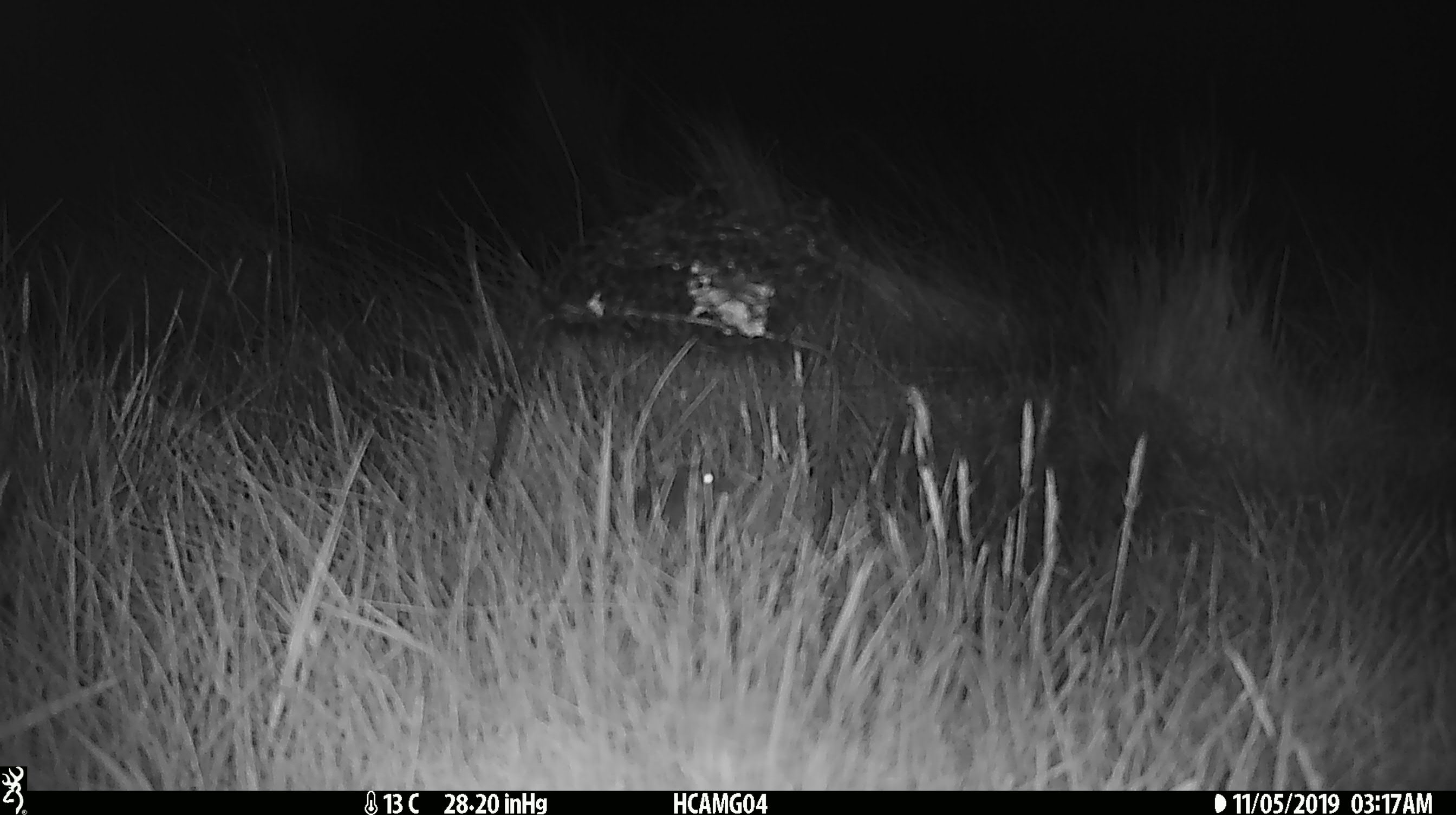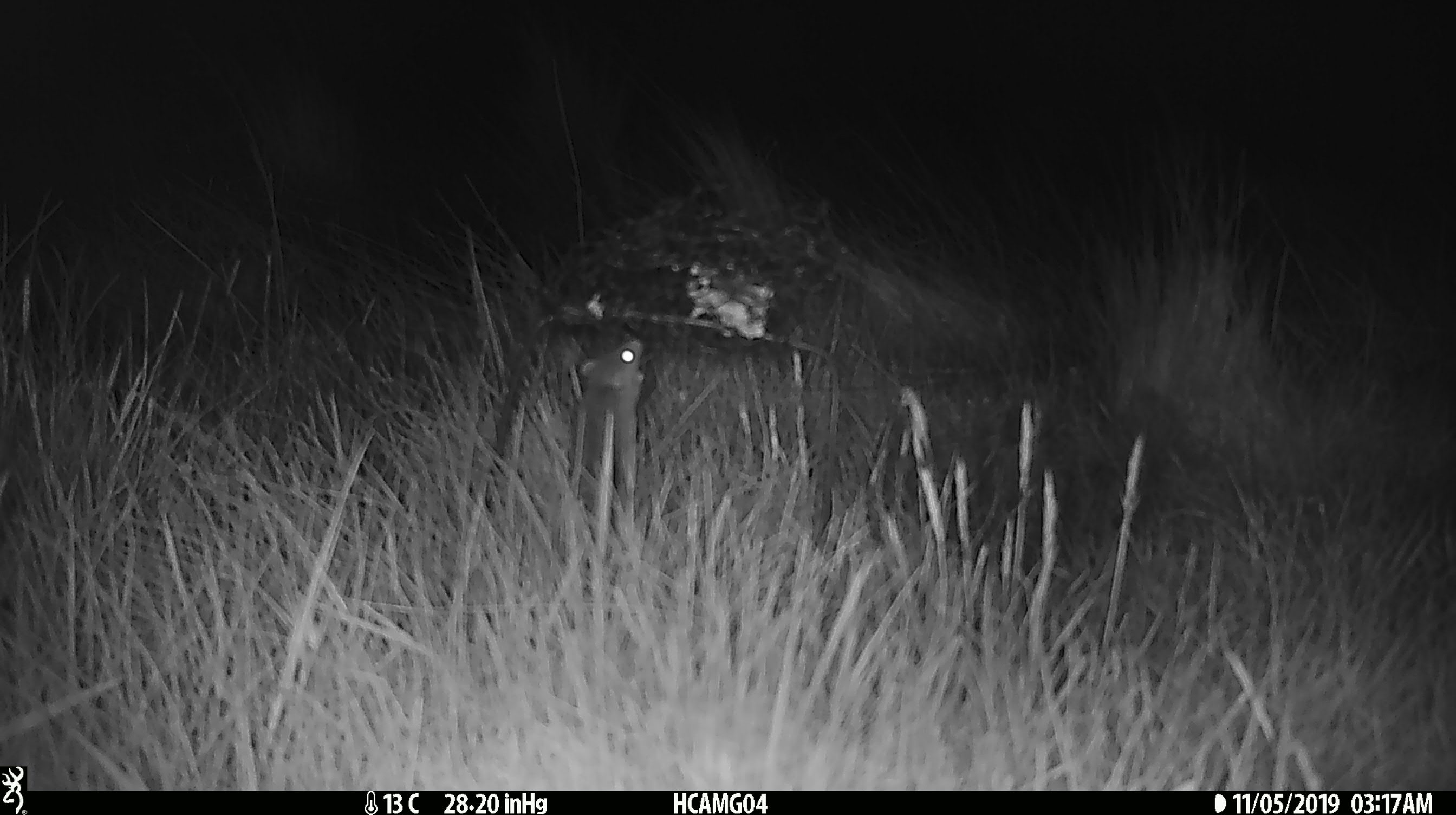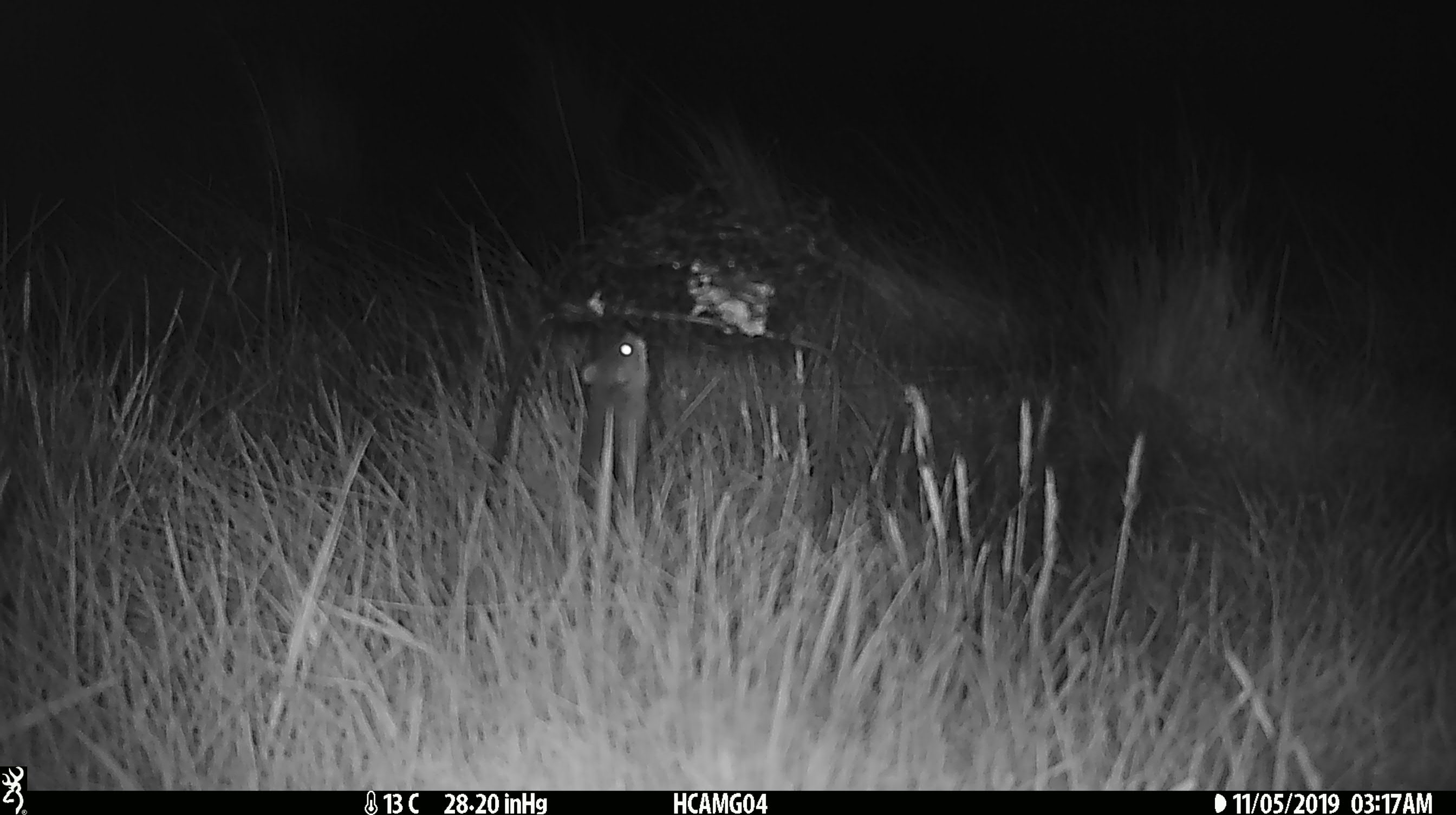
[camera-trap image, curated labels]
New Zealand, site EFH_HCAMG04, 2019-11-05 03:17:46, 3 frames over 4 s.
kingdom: Animalia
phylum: Chordata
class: Mammalia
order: Rodentia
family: Muridae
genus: Mus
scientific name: Mus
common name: mouse